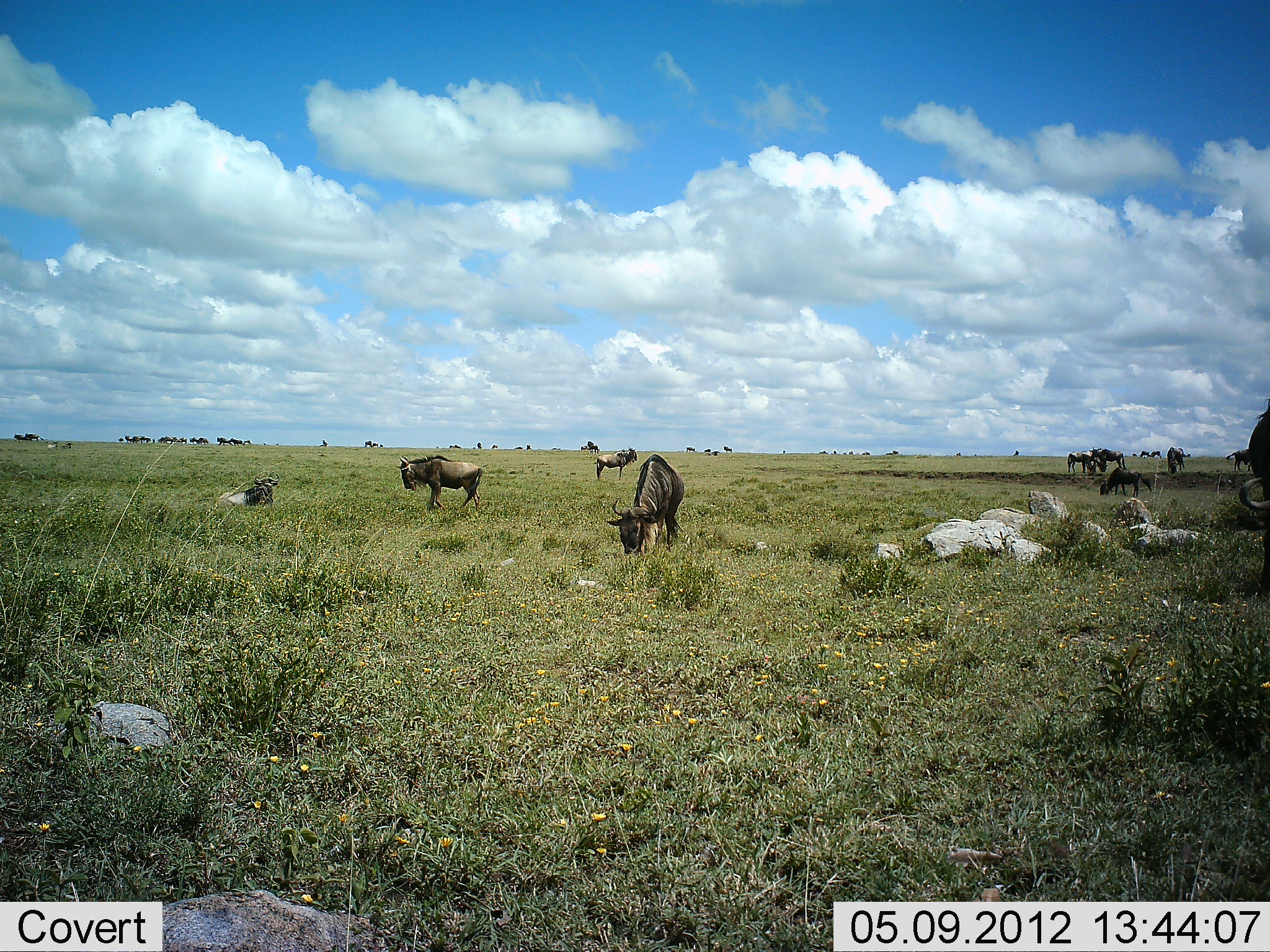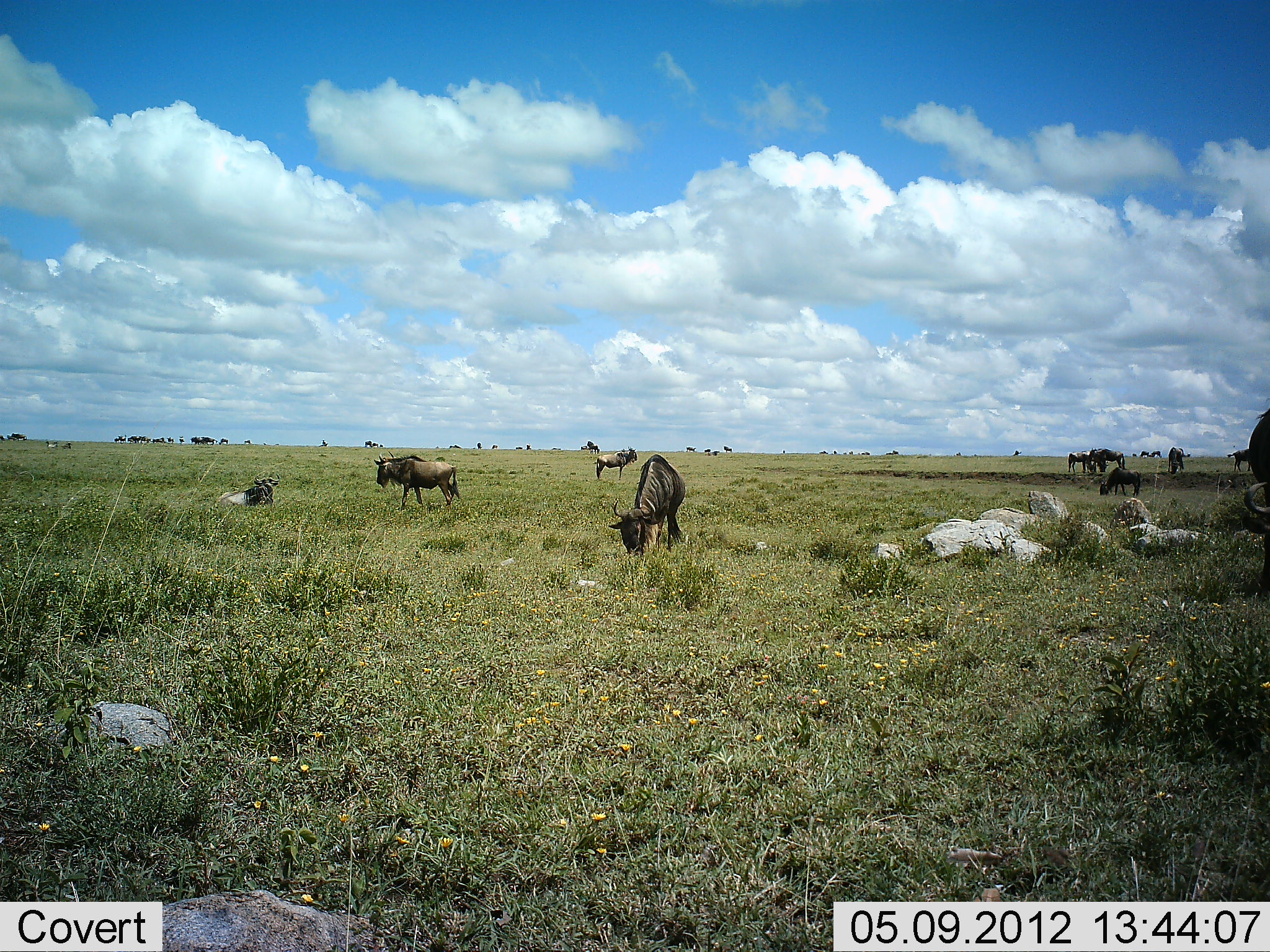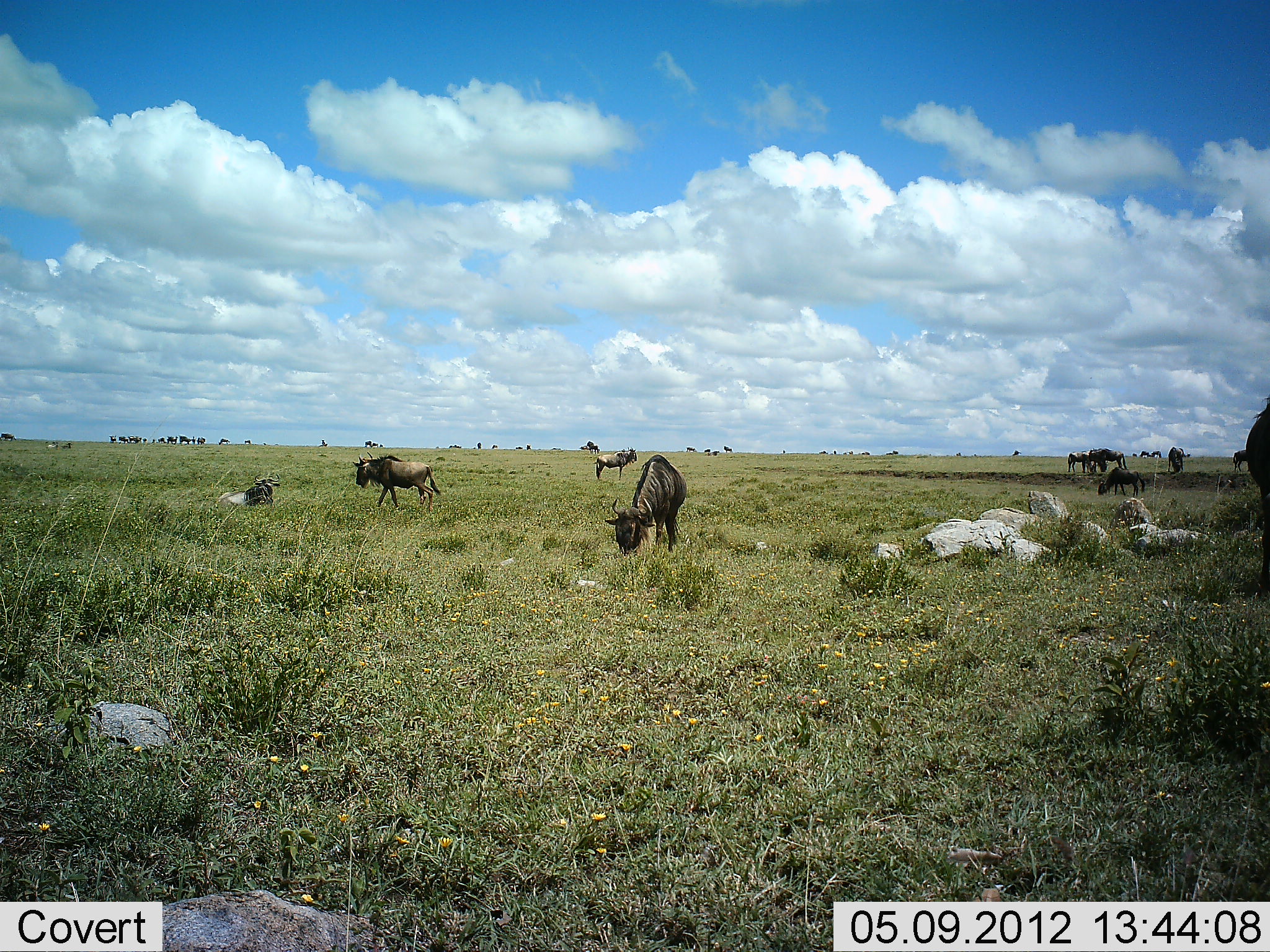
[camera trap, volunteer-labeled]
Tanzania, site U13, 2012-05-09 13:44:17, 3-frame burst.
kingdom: Animalia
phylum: Chordata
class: Mammalia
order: Artiodactyla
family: Bovidae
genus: Connochaetes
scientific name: Connochaetes taurinus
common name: blue wildebeest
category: wildebeest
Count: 11-50.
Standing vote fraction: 90%.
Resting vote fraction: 50%.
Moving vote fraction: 100%.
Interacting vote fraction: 0%.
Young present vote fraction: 0%.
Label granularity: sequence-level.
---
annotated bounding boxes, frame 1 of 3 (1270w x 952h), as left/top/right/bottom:
animal: 606/453/684/560; 1232/399/1270/531; 396/454/483/511; 212/474/281/507; 1099/467/1152/498; 592/447/638/481; 1225/449/1250/472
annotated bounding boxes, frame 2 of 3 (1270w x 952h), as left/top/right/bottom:
animal: 606/453/684/560; 1229/408/1270/596; 368/454/483/511; 212/474/281/507; 1099/467/1152/498; 592/447/638/481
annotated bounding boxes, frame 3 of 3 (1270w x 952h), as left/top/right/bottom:
animal: 606/453/687/560; 1232/398/1270/596; 352/458/440/515; 212/474/281/507; 1100/467/1152/498; 592/447/638/481; 1089/448/1127/471; 1167/446/1185/473